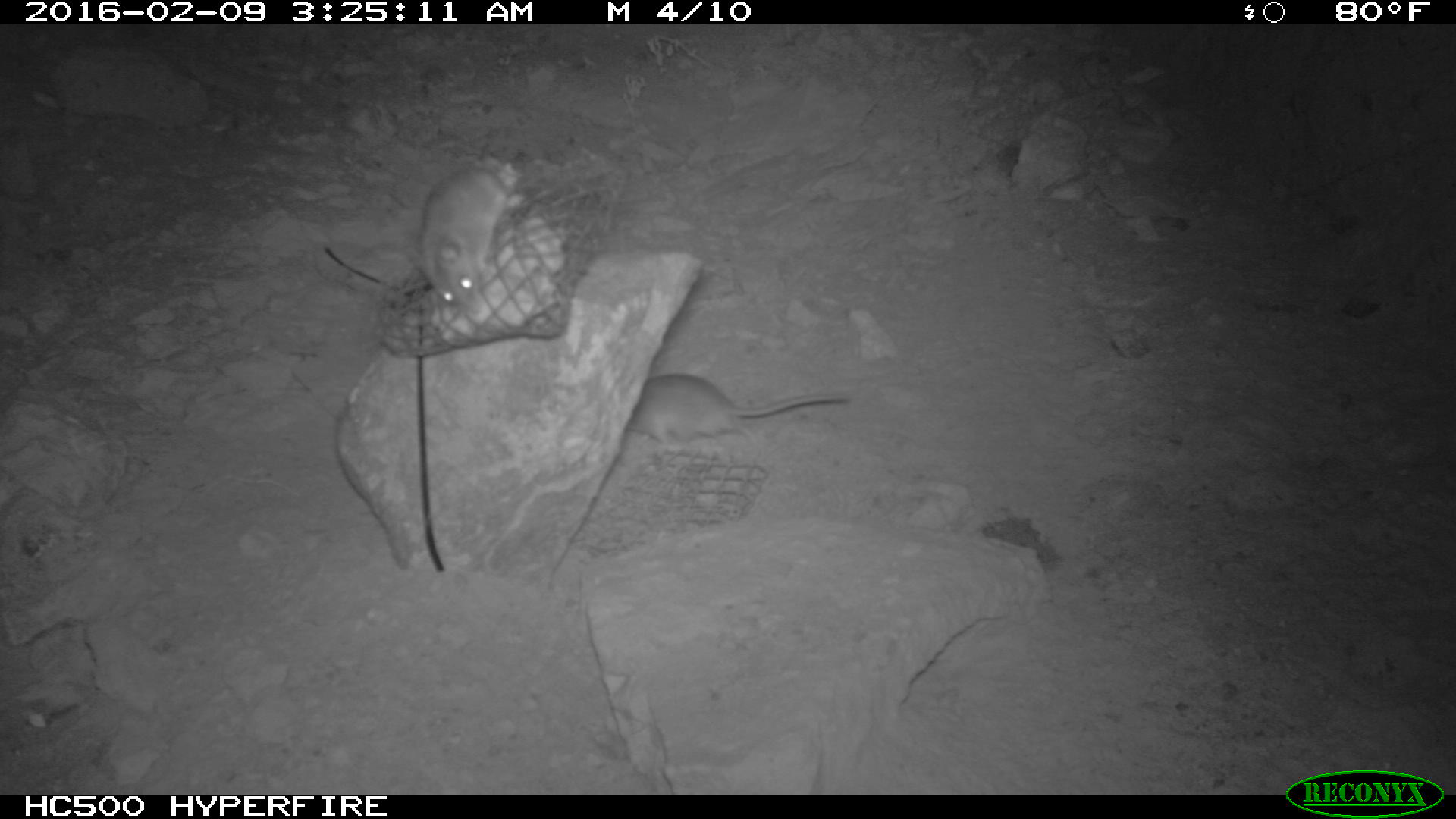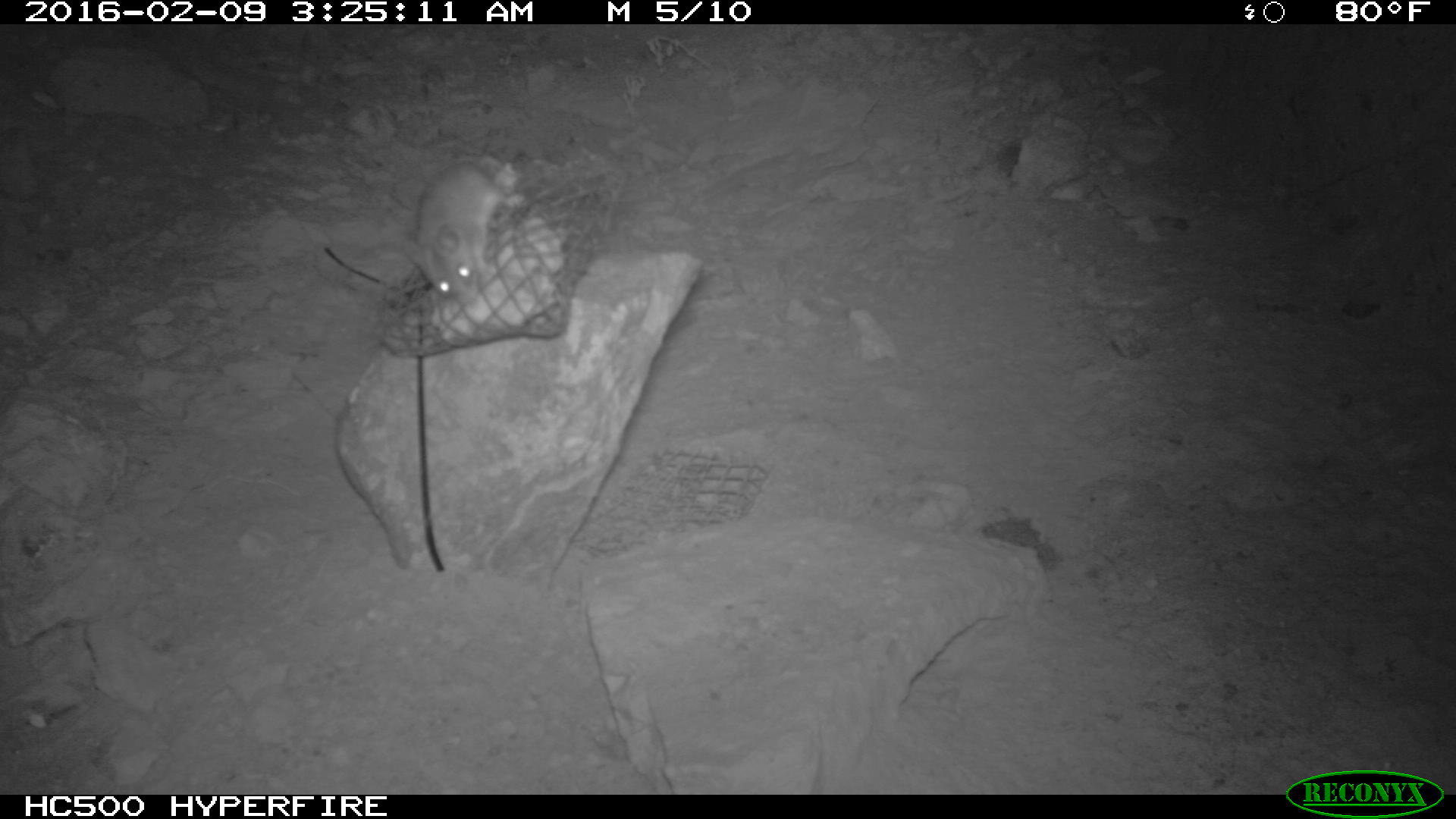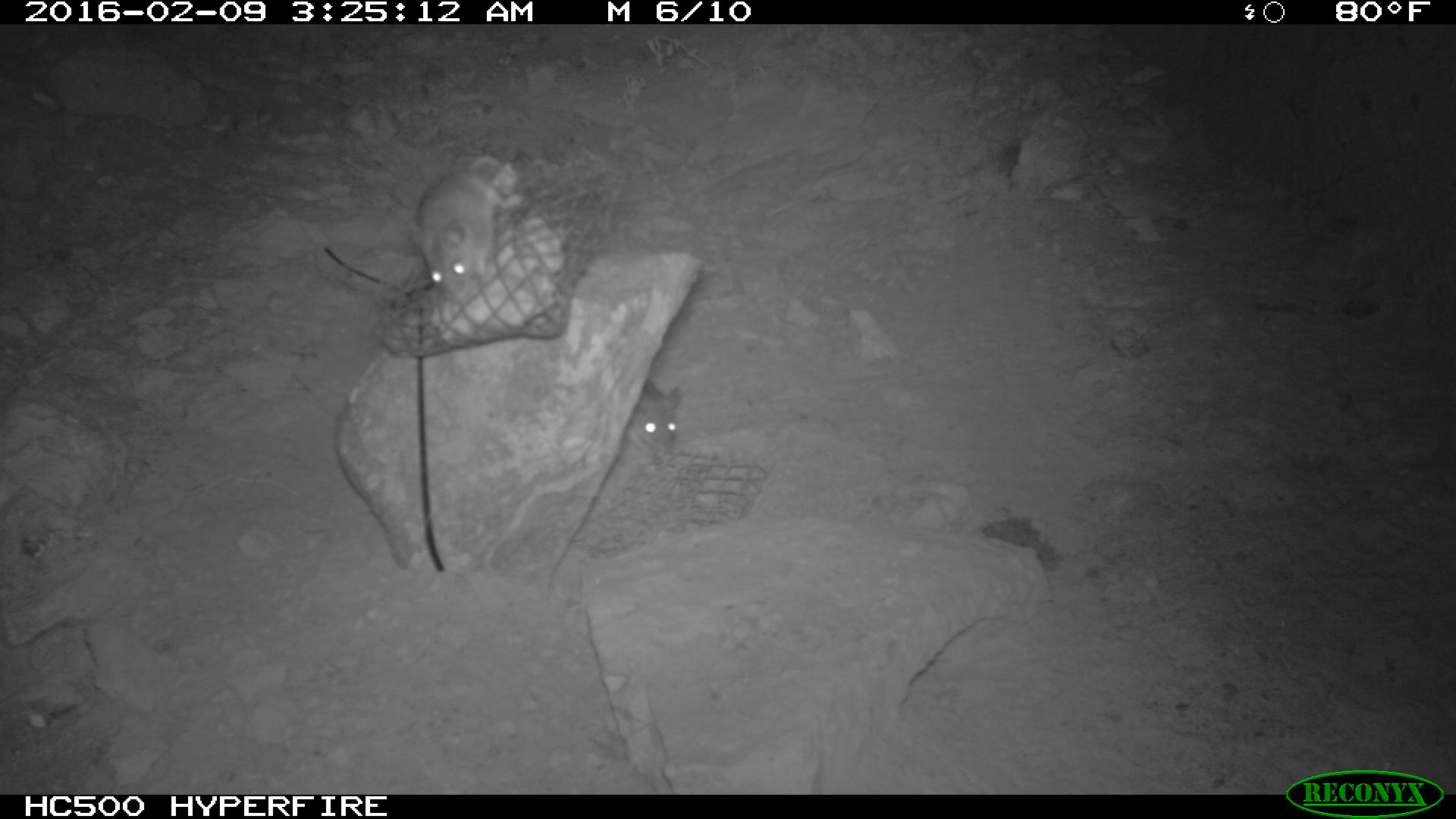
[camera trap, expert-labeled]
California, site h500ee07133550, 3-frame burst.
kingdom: Animalia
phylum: Chordata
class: Mammalia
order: Rodentia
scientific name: Rodentia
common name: rodent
Rodent (Rodentia).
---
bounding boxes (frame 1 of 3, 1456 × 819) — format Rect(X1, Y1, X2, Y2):
rodent: Rect(625, 372, 853, 454); Rect(409, 164, 529, 314)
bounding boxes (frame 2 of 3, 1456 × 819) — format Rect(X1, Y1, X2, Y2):
rodent: Rect(403, 162, 511, 306)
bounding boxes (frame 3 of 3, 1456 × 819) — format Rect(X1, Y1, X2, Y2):
rodent: Rect(411, 167, 522, 304); Rect(626, 380, 692, 462)